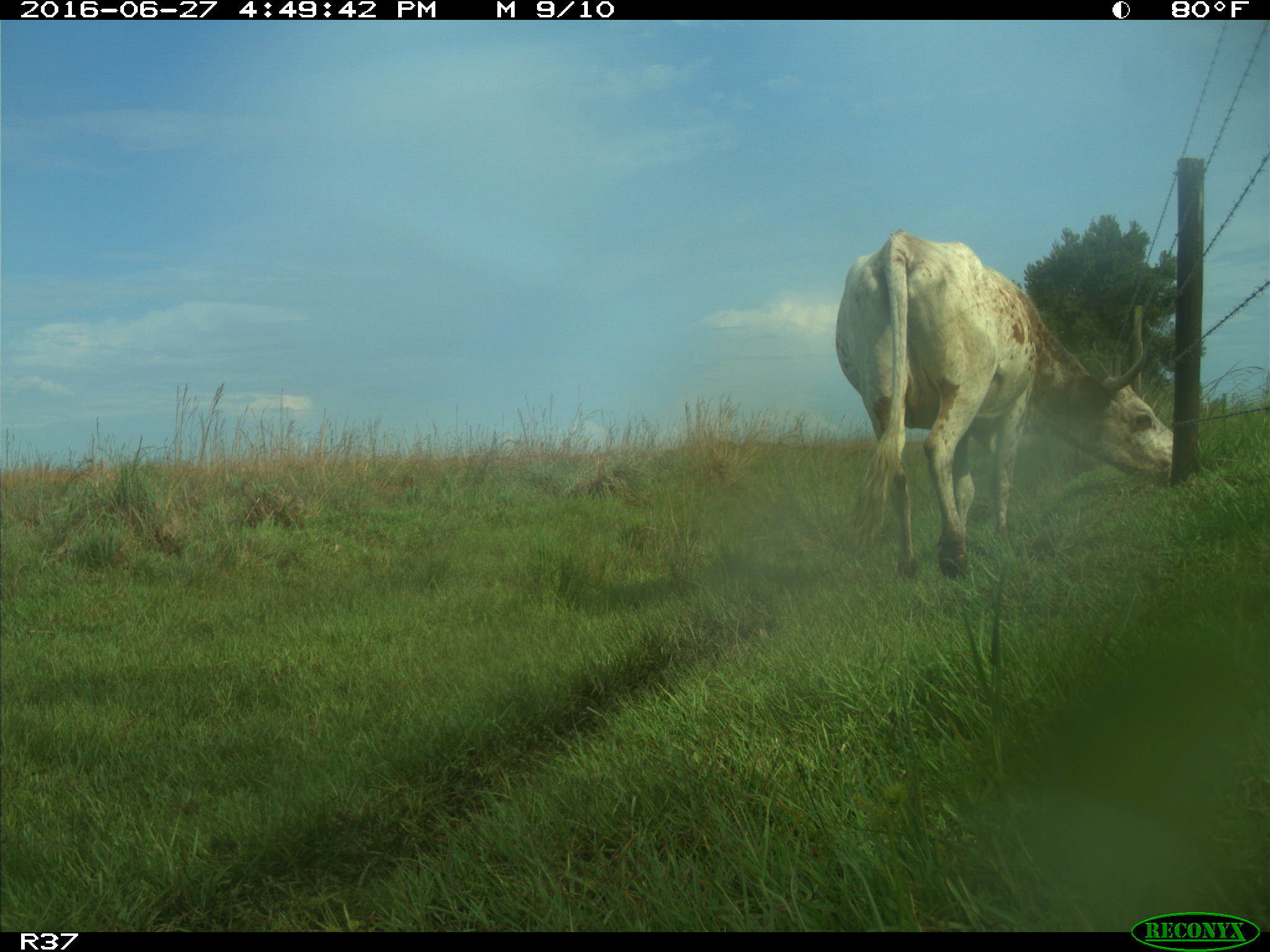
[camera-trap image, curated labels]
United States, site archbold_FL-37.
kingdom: Animalia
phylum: Chordata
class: Mammalia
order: Artiodactyla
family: Bovidae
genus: Bos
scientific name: Bos taurus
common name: domestic cow